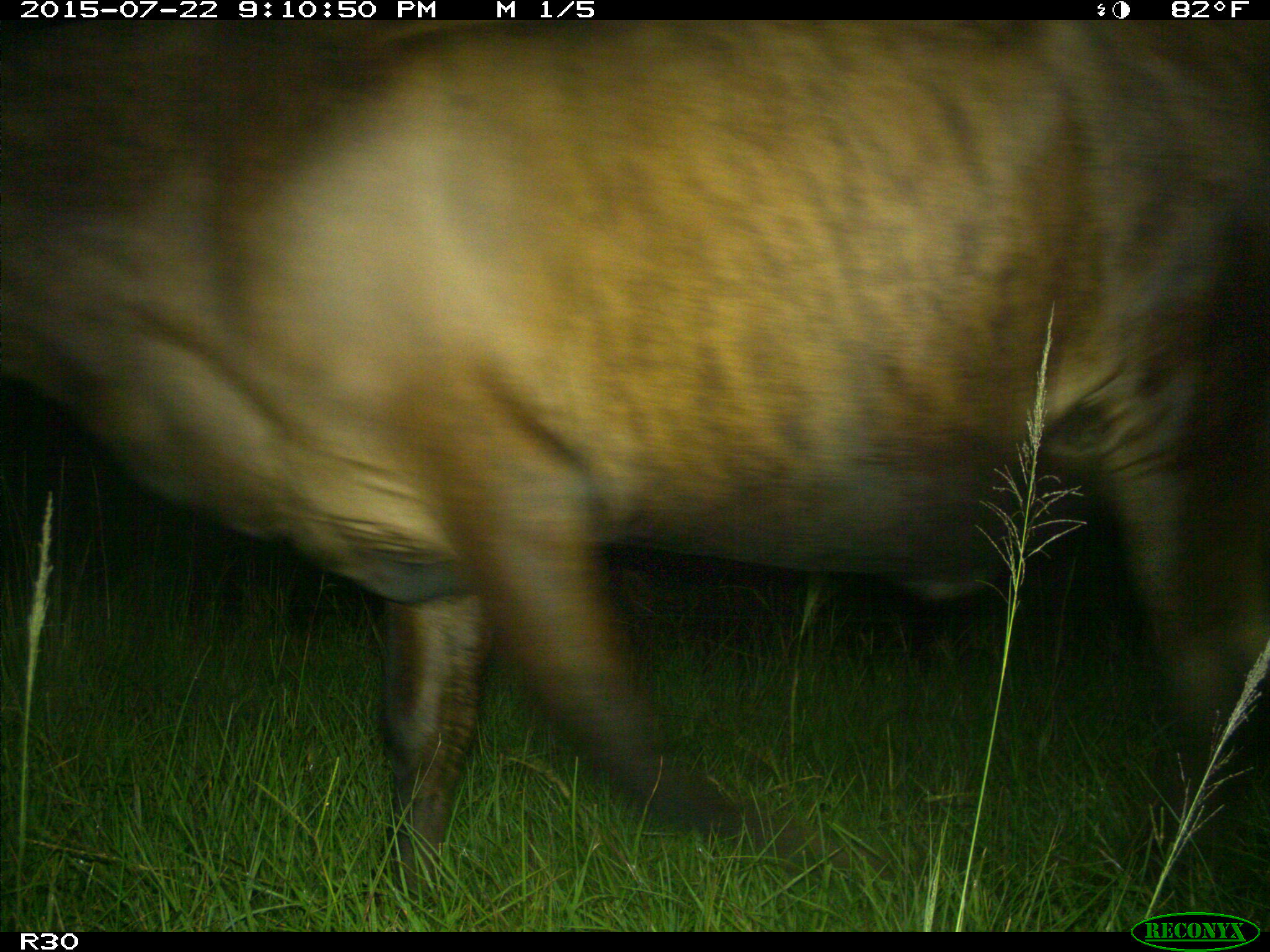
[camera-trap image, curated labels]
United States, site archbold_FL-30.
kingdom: Animalia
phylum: Chordata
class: Mammalia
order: Artiodactyla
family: Bovidae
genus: Bos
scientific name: Bos taurus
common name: domestic cow